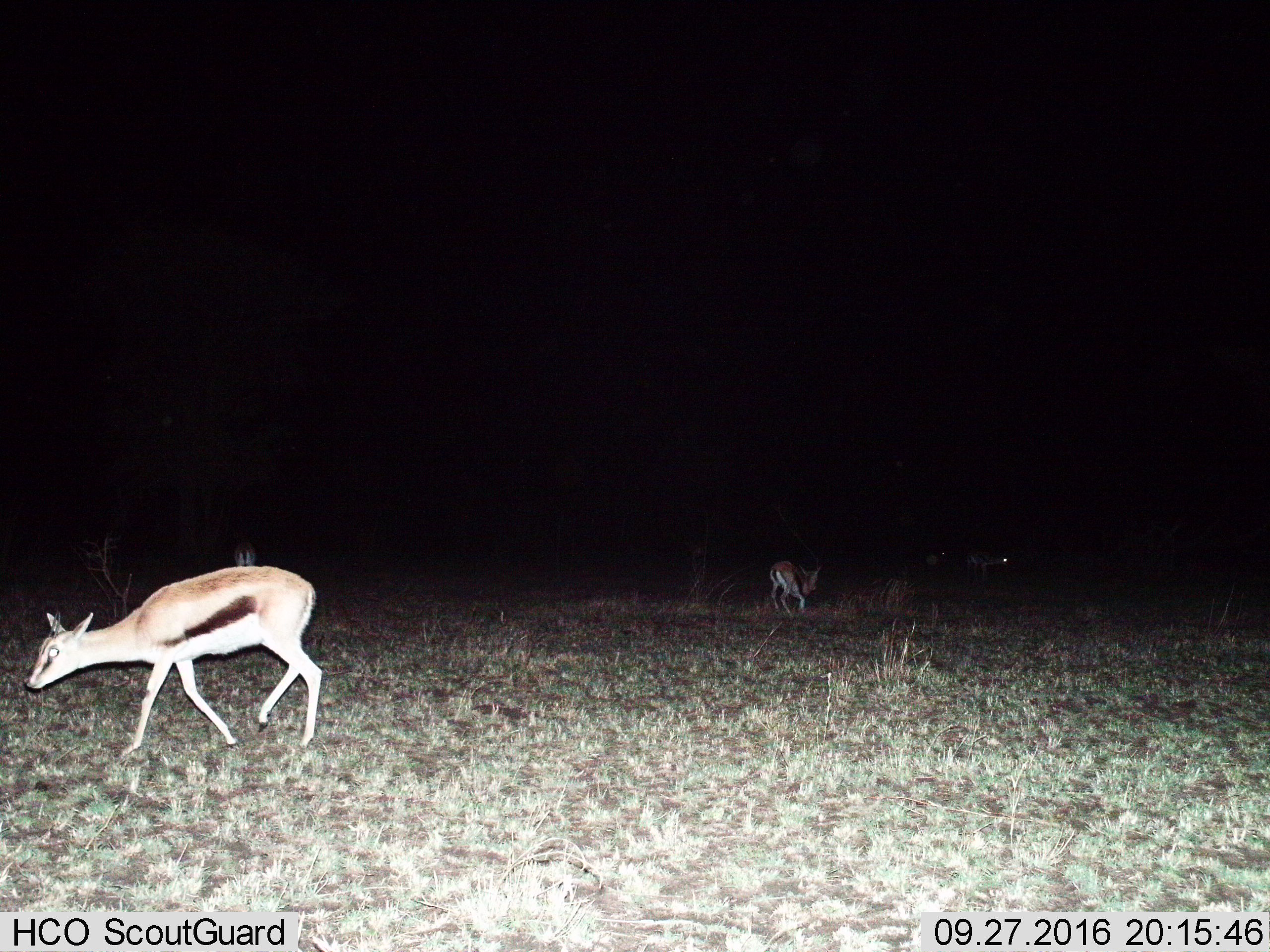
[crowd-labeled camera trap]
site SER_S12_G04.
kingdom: Animalia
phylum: Chordata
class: Mammalia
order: Artiodactyla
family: Bovidae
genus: Eudorcas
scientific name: Eudorcas thomsonii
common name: thomson's gazelle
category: gazellethomsons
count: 4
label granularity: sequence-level